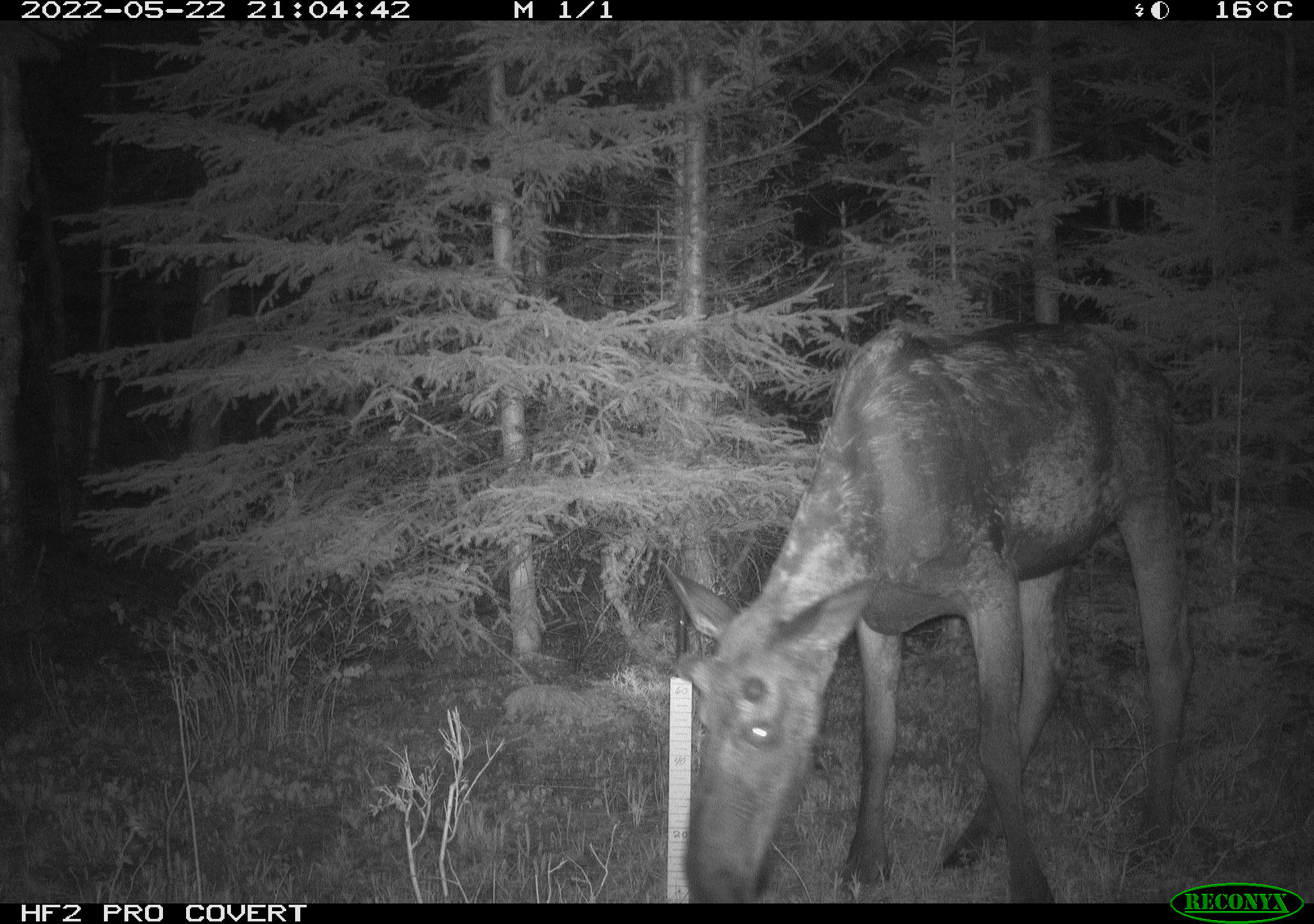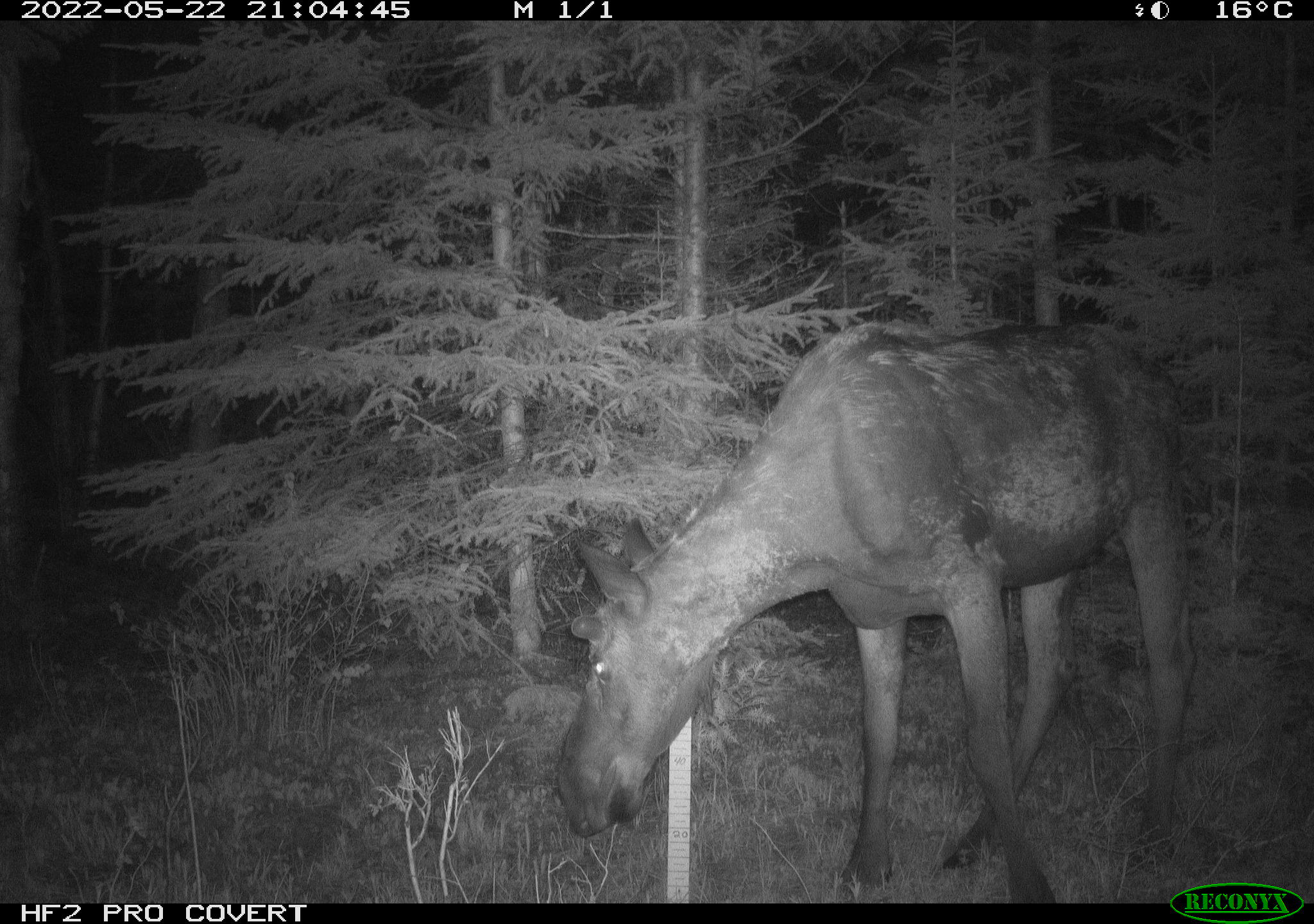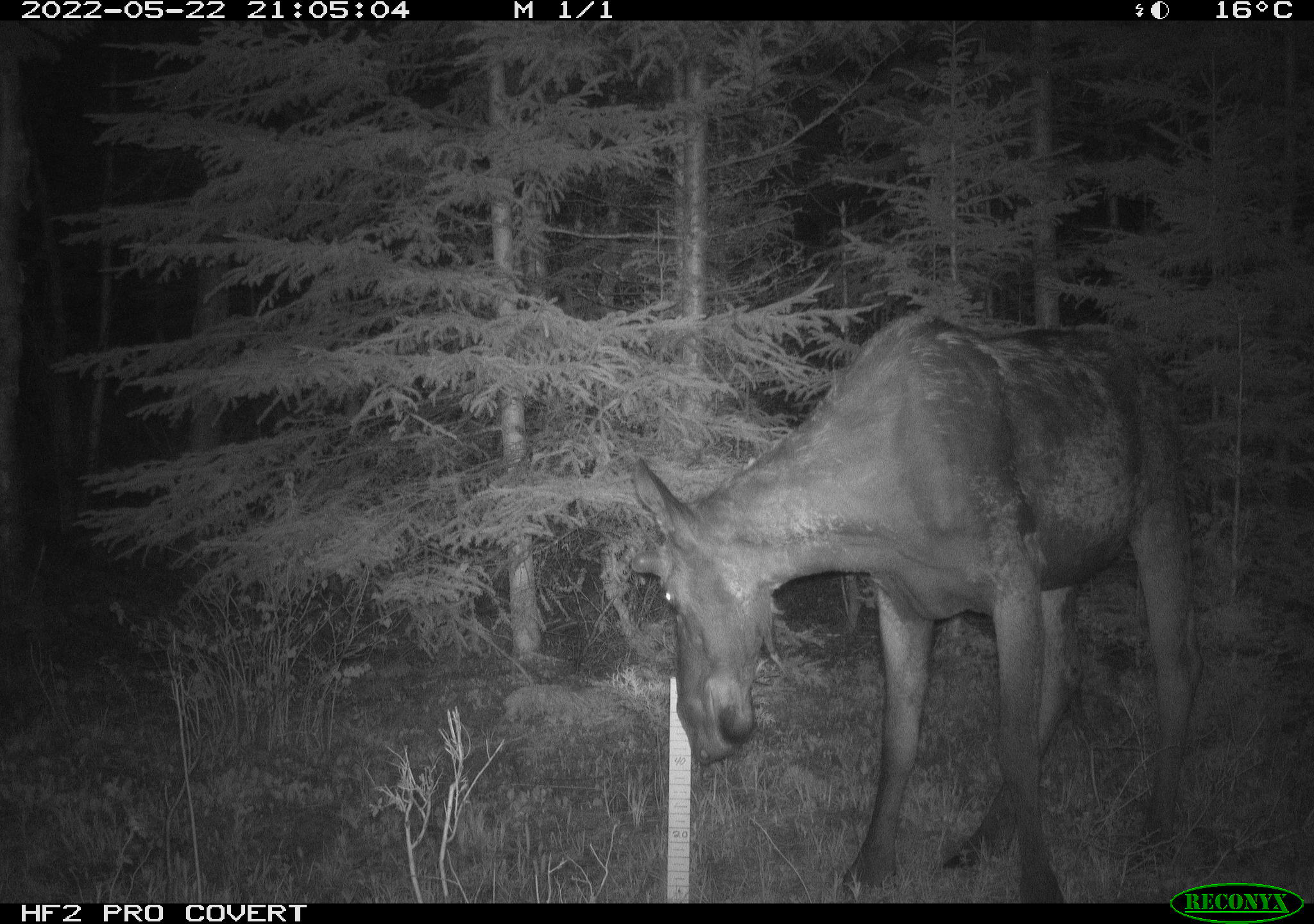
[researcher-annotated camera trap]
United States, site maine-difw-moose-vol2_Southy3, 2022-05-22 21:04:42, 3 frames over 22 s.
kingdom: Animalia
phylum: Chordata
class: Mammalia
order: Artiodactyla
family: Cervidae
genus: Alces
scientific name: Alces alces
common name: moose